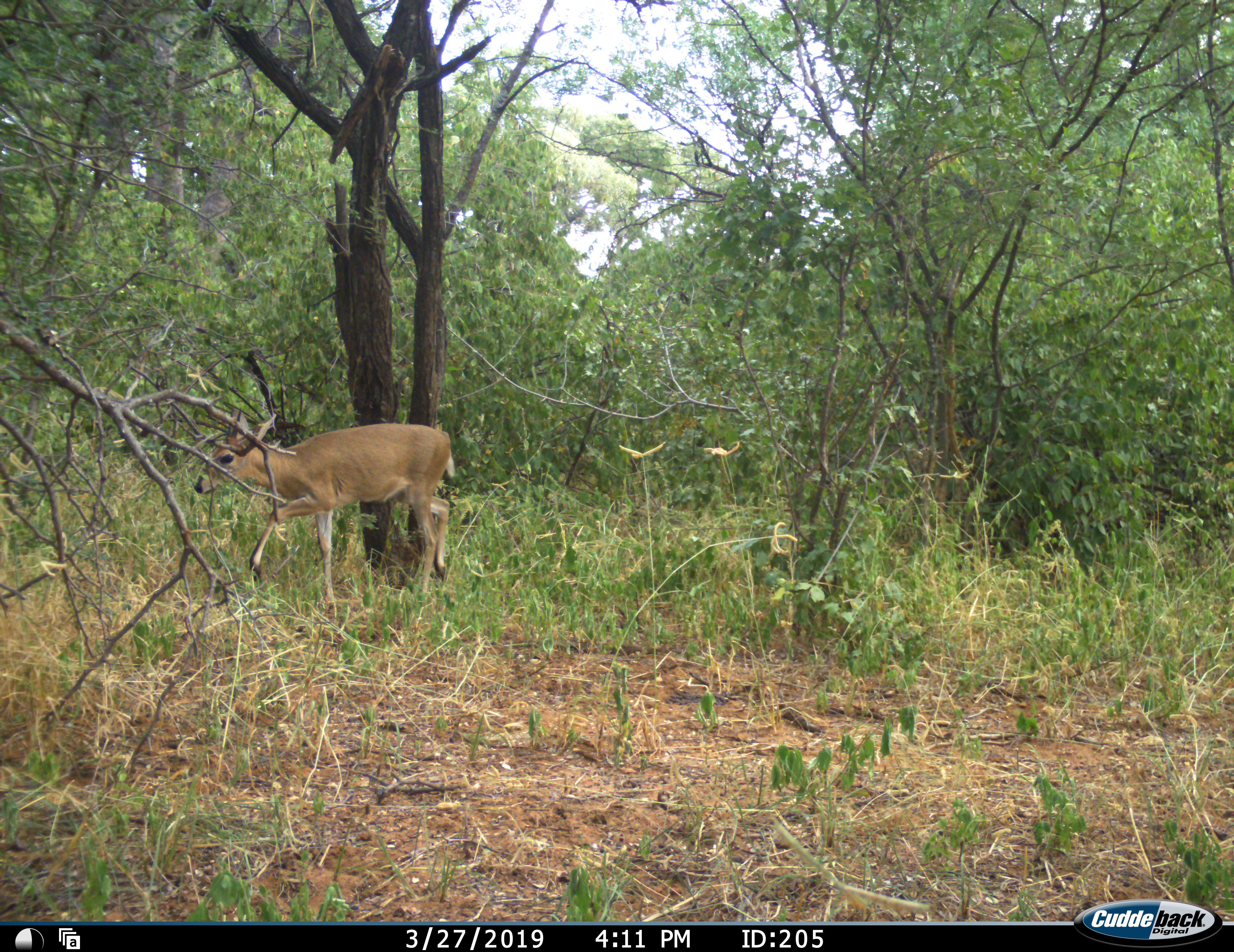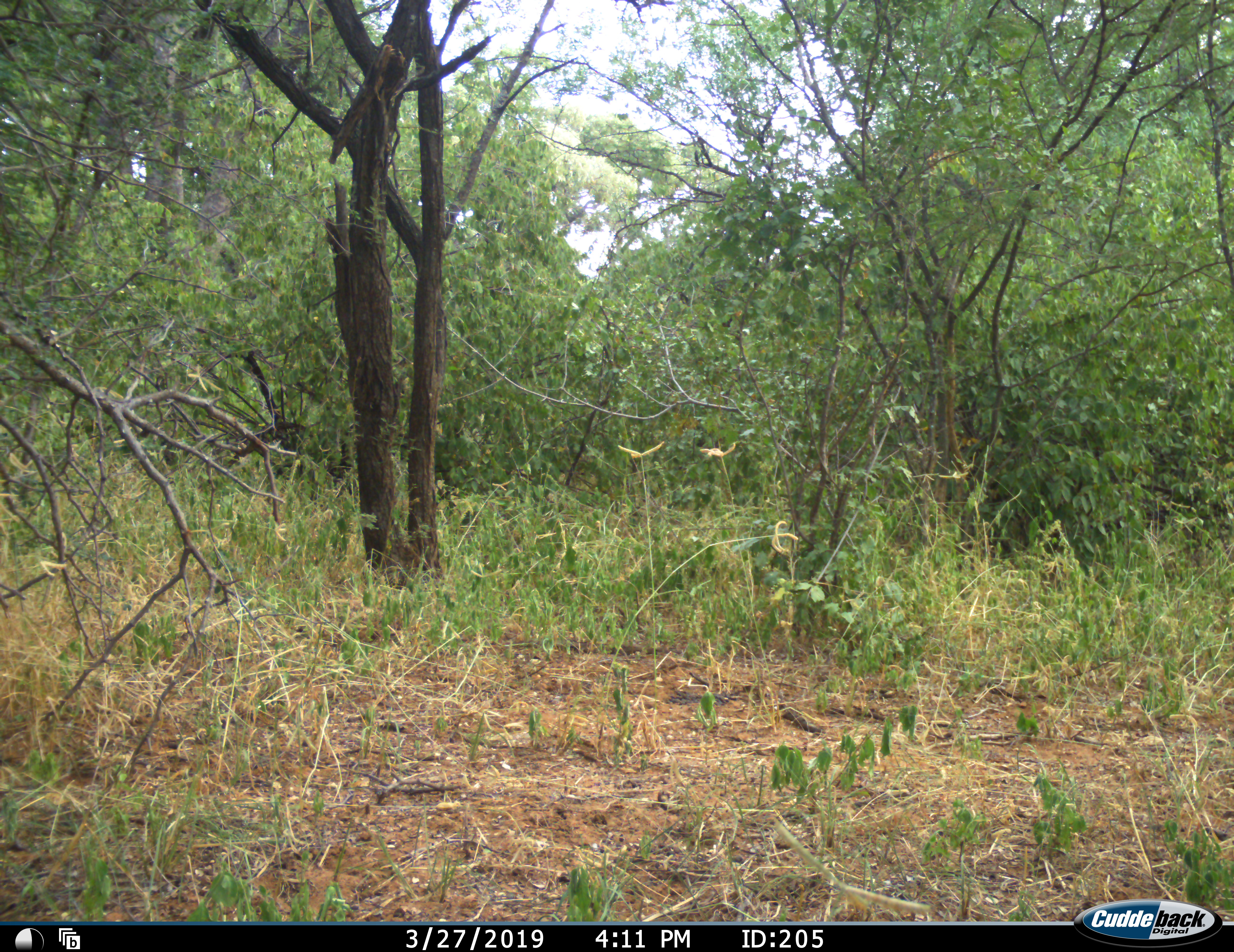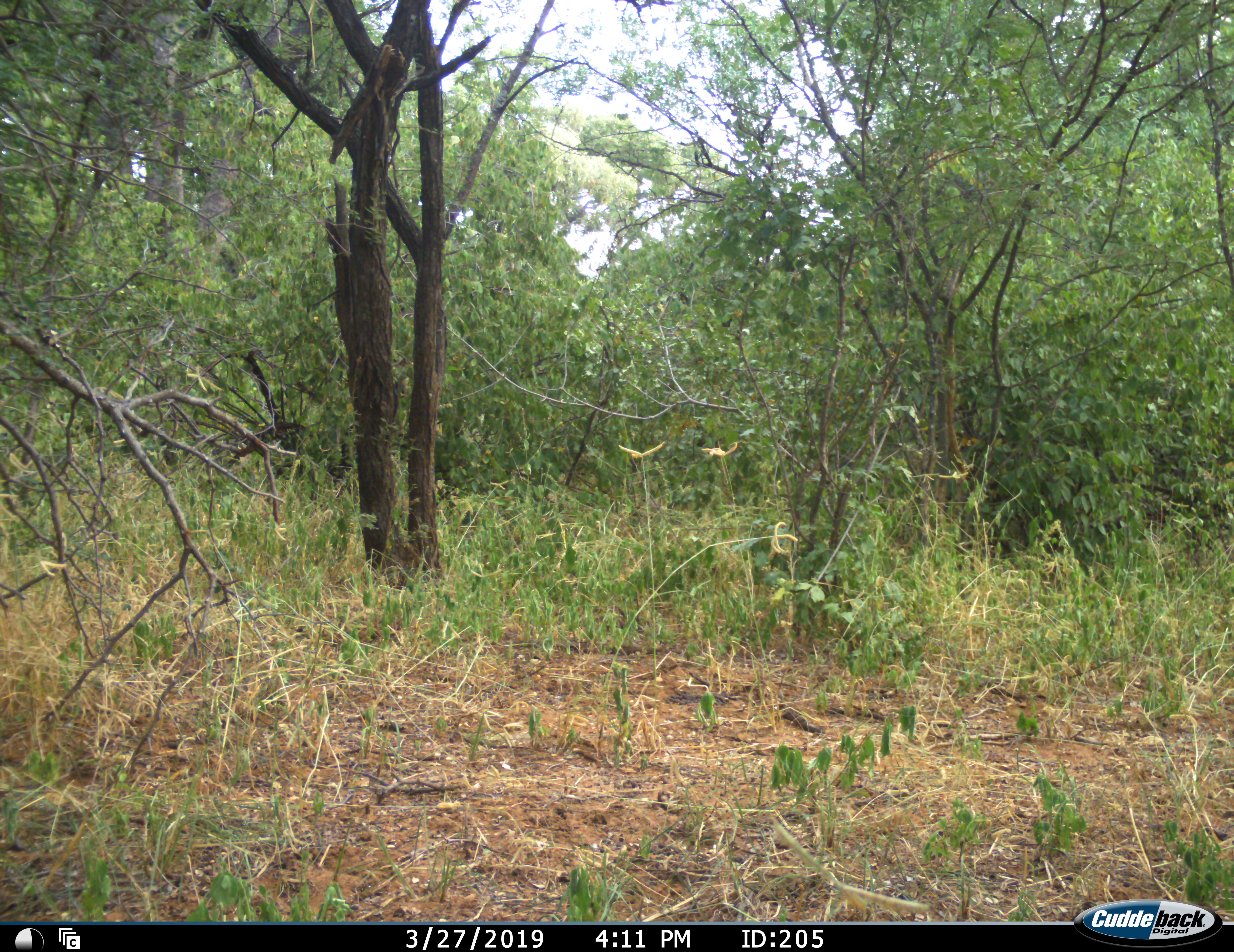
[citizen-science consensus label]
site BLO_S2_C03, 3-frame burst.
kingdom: Animalia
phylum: Chordata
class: Mammalia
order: Artiodactyla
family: Bovidae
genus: Sylvicapra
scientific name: Sylvicapra grimmia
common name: common duiker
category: duikercommongrey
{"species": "duikercommongrey (common duiker) (Sylvicapra grimmia)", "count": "1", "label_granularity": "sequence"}